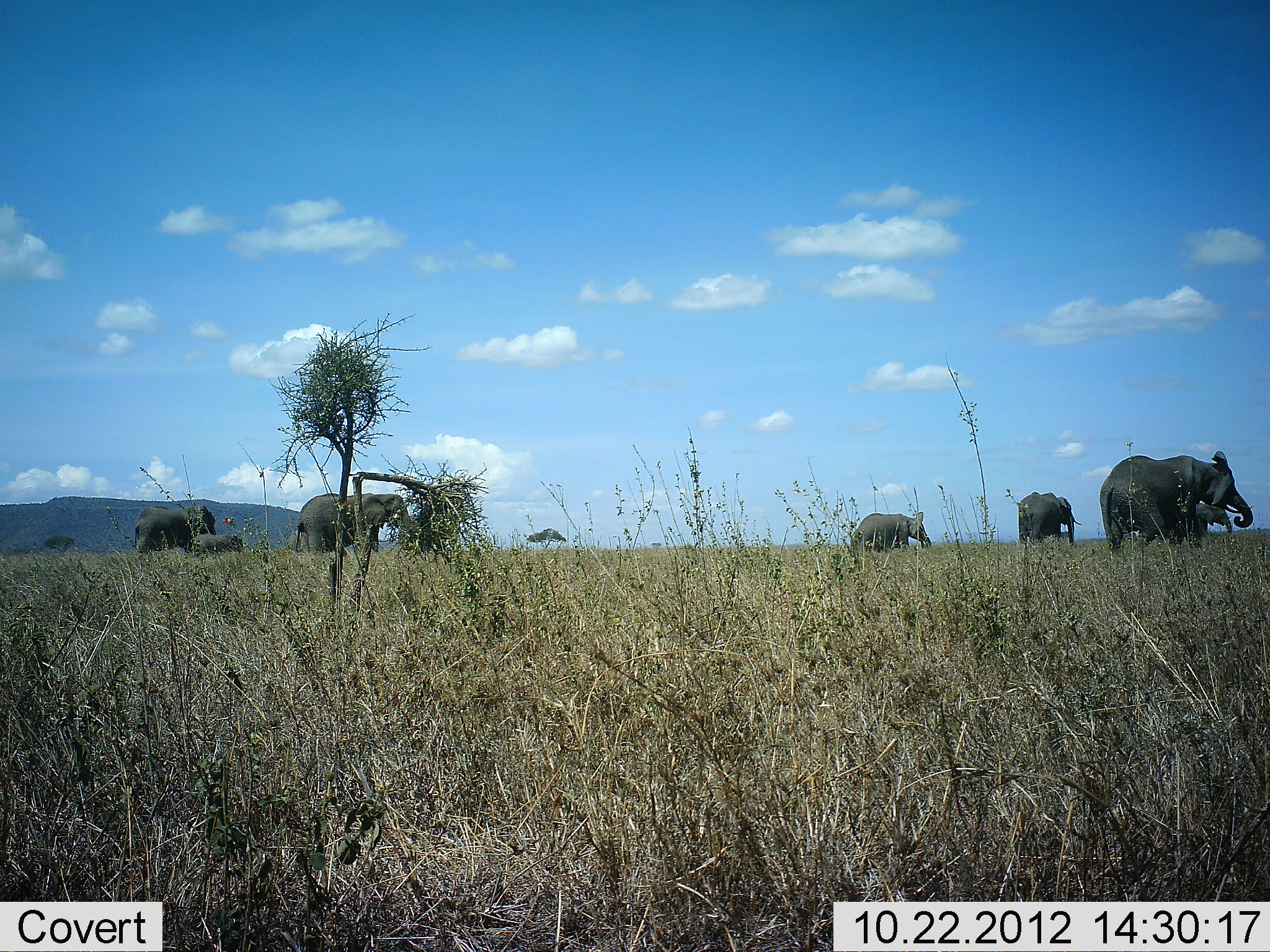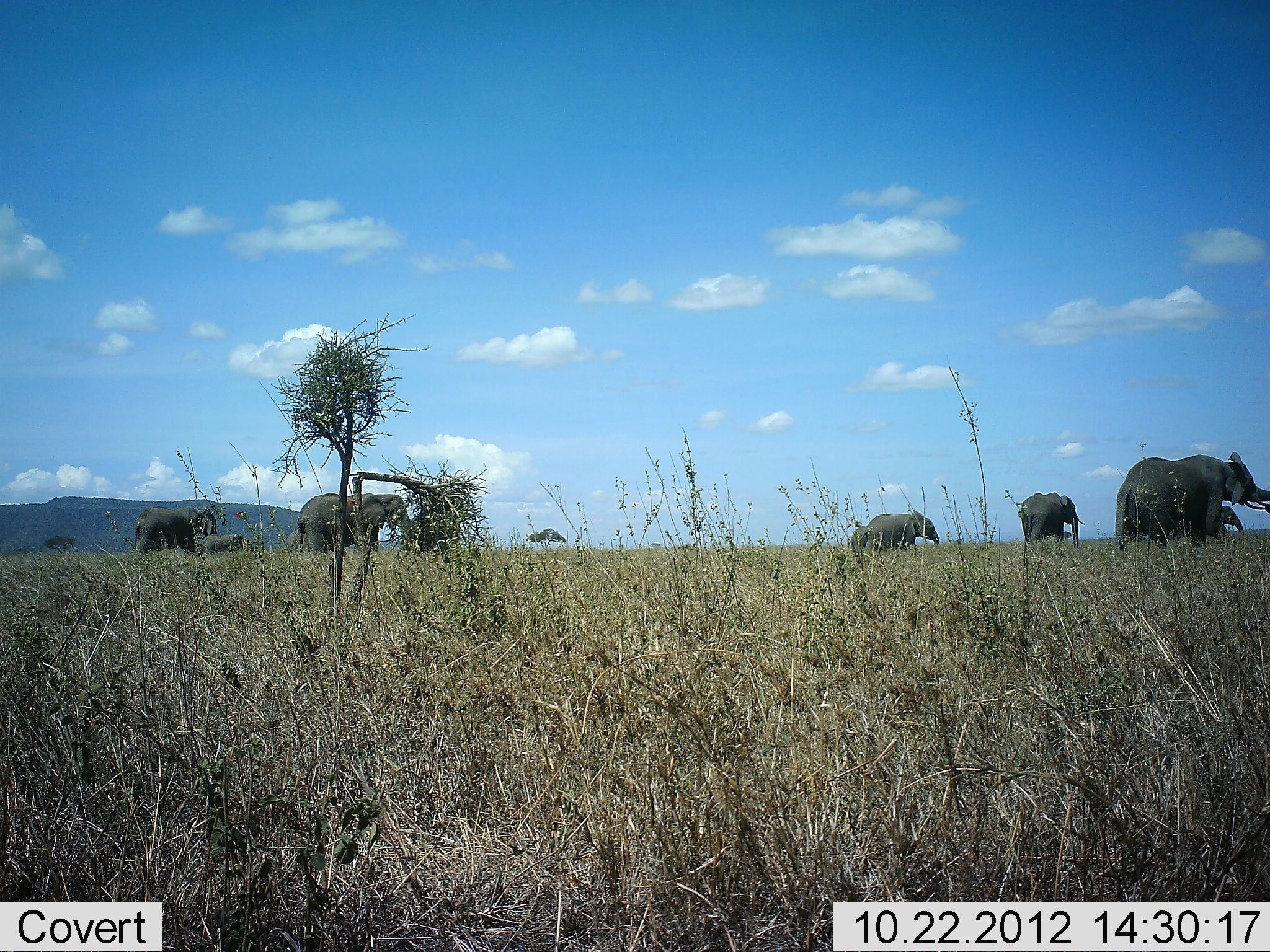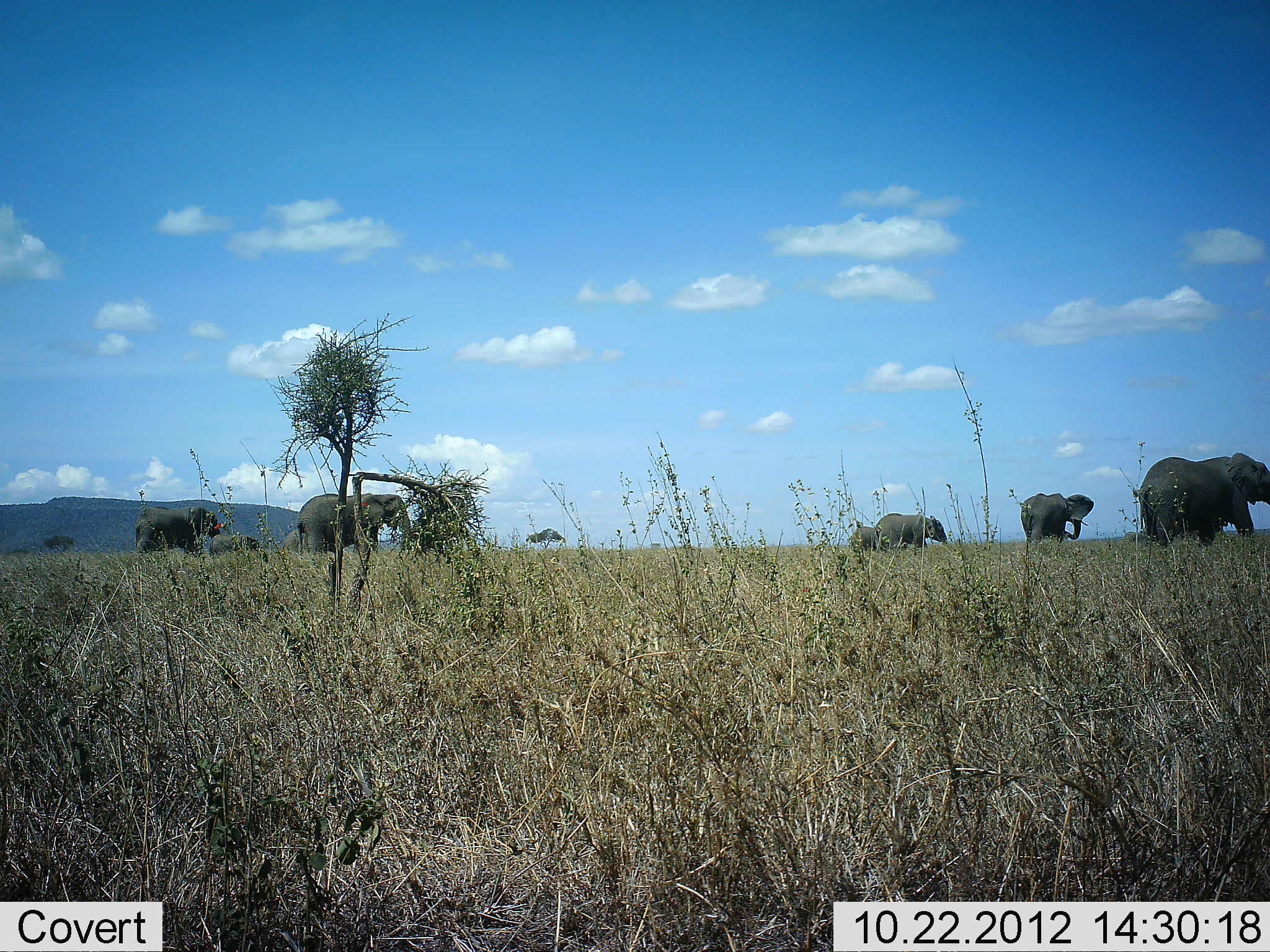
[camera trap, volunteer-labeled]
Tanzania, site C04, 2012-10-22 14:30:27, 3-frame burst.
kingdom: Animalia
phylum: Chordata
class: Mammalia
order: Proboscidea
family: Elephantidae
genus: Loxodonta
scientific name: Loxodonta africana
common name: african bush elephant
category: elephant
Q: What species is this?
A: Elephant (african bush elephant) (Loxodonta africana).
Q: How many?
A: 7.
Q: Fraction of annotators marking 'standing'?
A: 60%.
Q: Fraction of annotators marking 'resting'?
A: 0%.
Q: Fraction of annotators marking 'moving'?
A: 90%.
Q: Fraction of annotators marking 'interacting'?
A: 10%.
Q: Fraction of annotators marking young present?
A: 40%.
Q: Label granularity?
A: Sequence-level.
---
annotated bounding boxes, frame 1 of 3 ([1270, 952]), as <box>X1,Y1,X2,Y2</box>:
animal: <box>1097,449,1255,553</box>; <box>294,492,419,558</box>; <box>132,506,220,559</box>; <box>1017,491,1083,550</box>; <box>849,511,932,556</box>; <box>1156,503,1236,549</box>; <box>195,533,244,558</box>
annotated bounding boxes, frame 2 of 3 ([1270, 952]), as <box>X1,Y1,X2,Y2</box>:
animal: <box>1114,450,1270,552</box>; <box>294,492,419,558</box>; <box>132,506,220,559</box>; <box>1017,491,1083,550</box>; <box>1167,504,1247,551</box>; <box>858,511,941,556</box>; <box>200,534,248,559</box>; <box>852,525,871,556</box>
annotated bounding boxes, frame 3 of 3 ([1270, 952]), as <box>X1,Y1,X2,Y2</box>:
animal: <box>1131,451,1270,554</box>; <box>294,492,419,558</box>; <box>132,506,228,559</box>; <box>1018,491,1096,550</box>; <box>866,511,949,556</box>; <box>209,534,268,564</box>; <box>282,526,332,559</box>; <box>852,525,881,556</box>